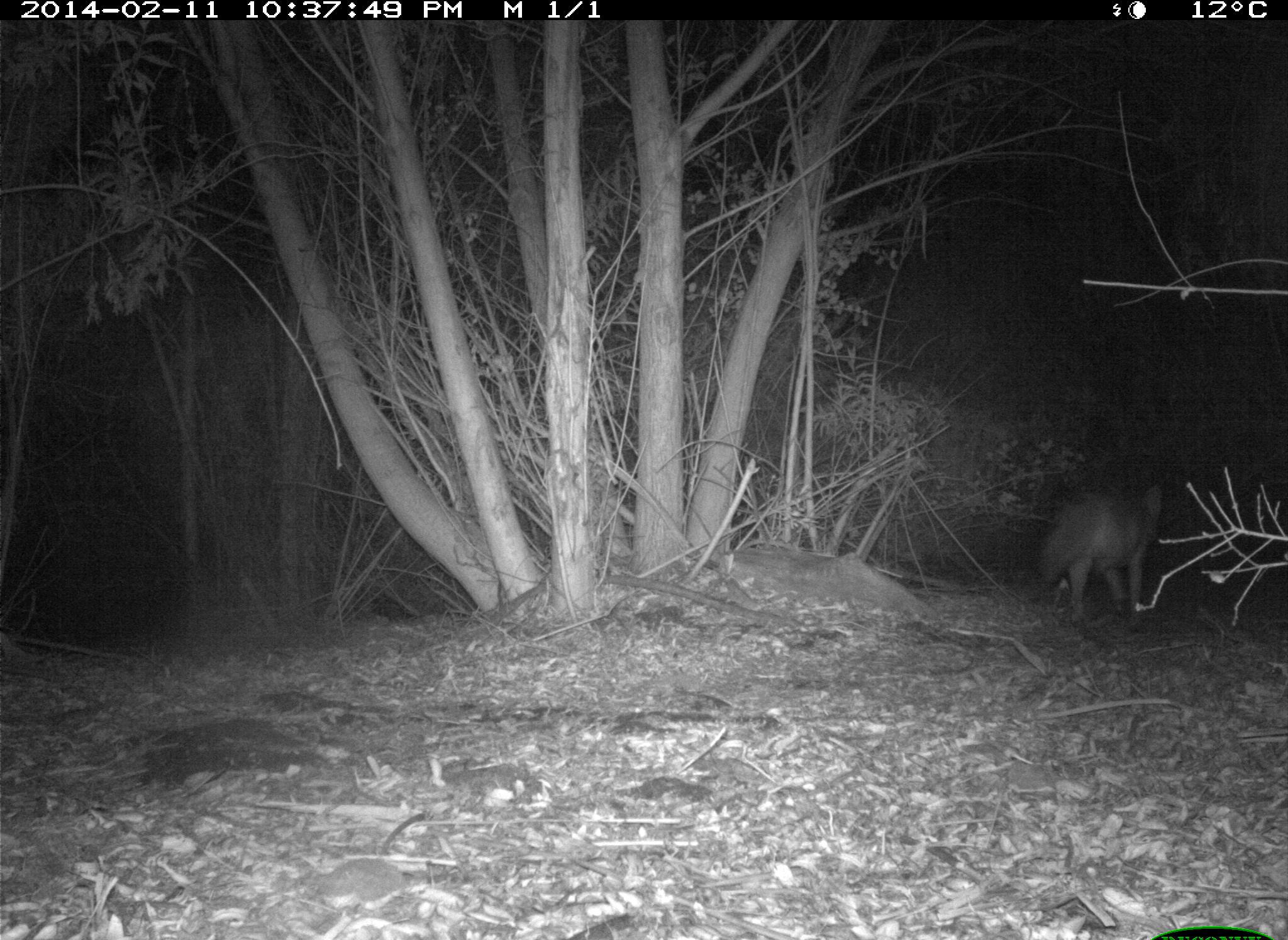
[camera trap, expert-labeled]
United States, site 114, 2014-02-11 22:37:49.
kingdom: Animalia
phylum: Chordata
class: Mammalia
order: Carnivora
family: Canidae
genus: Canis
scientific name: Canis latrans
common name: coyote